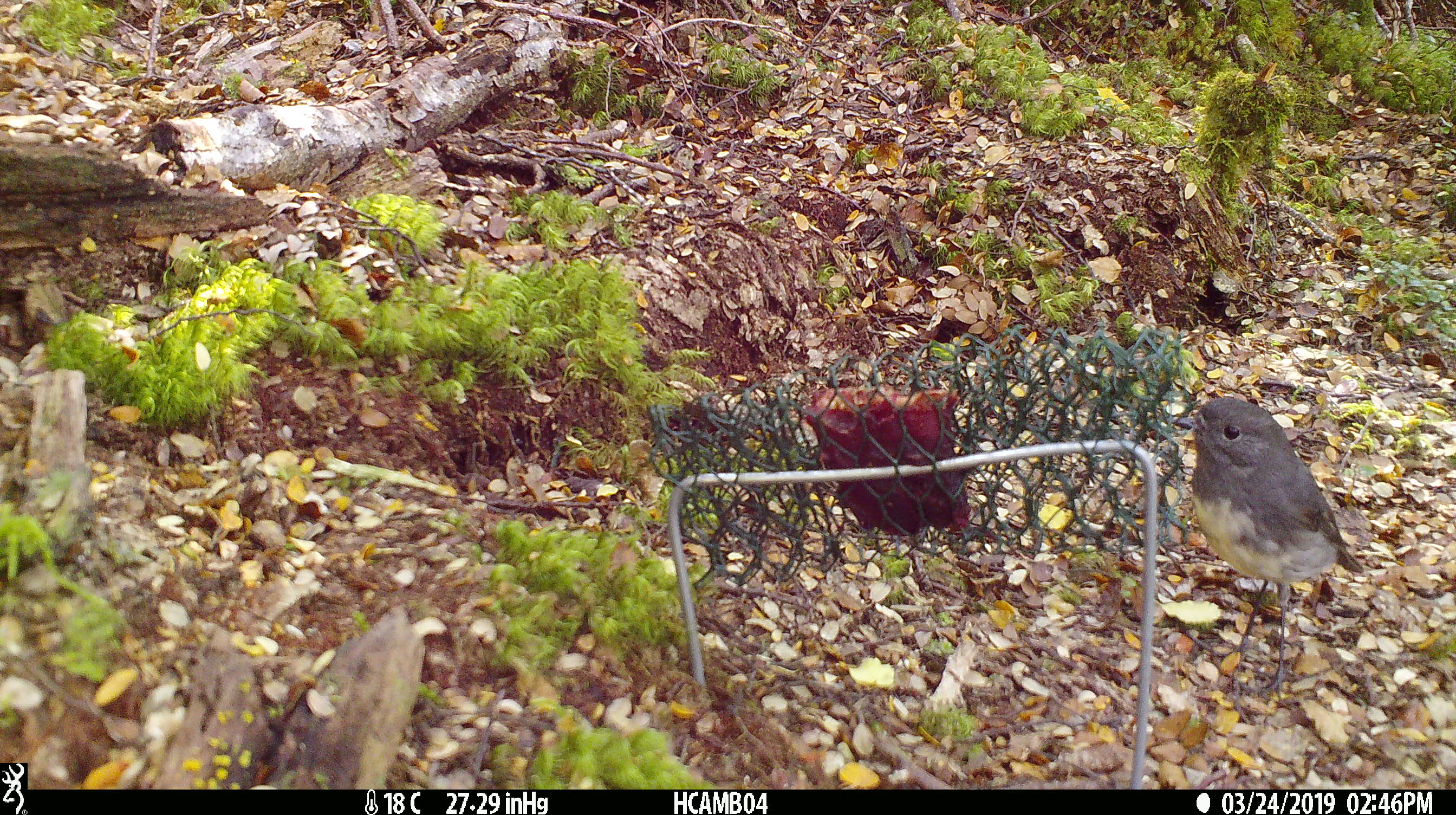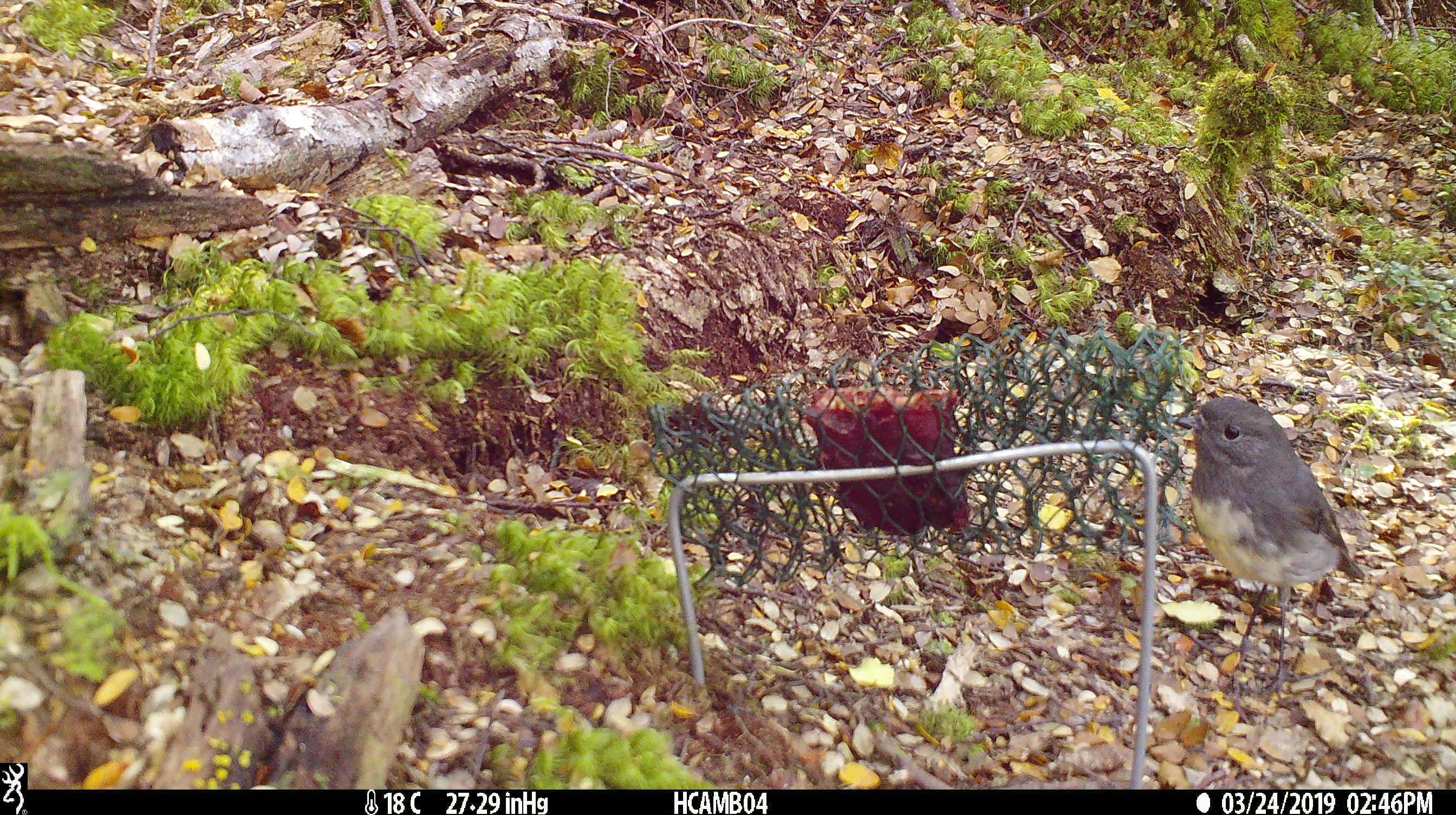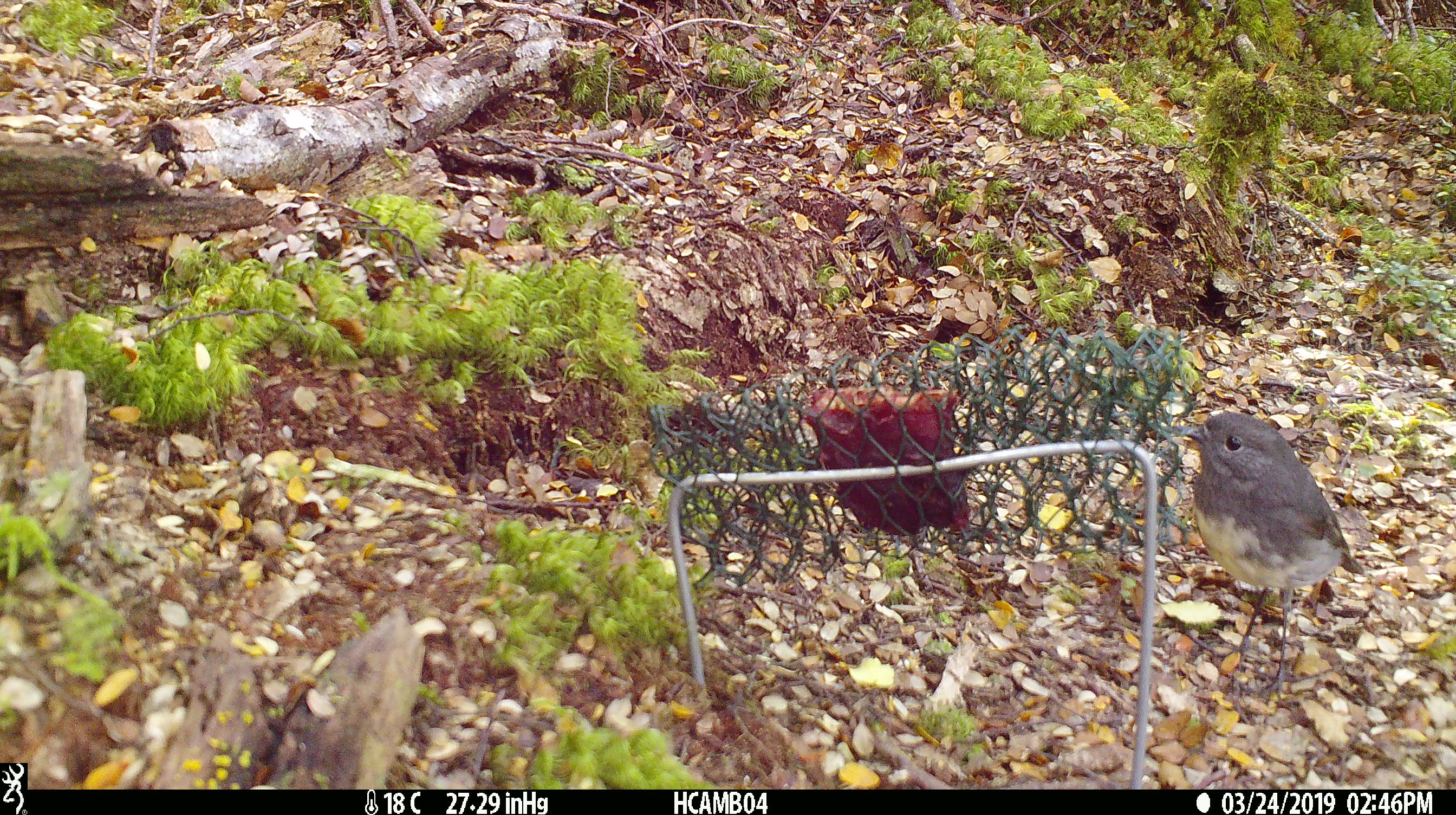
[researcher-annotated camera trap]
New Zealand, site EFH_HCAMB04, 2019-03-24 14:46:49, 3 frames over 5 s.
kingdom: Animalia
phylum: Chordata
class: Aves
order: Passeriformes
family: Petroicidae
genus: Petroica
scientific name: Petroica australis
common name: new zealand robin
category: robin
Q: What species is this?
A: Robin (new zealand robin) (Petroica australis).